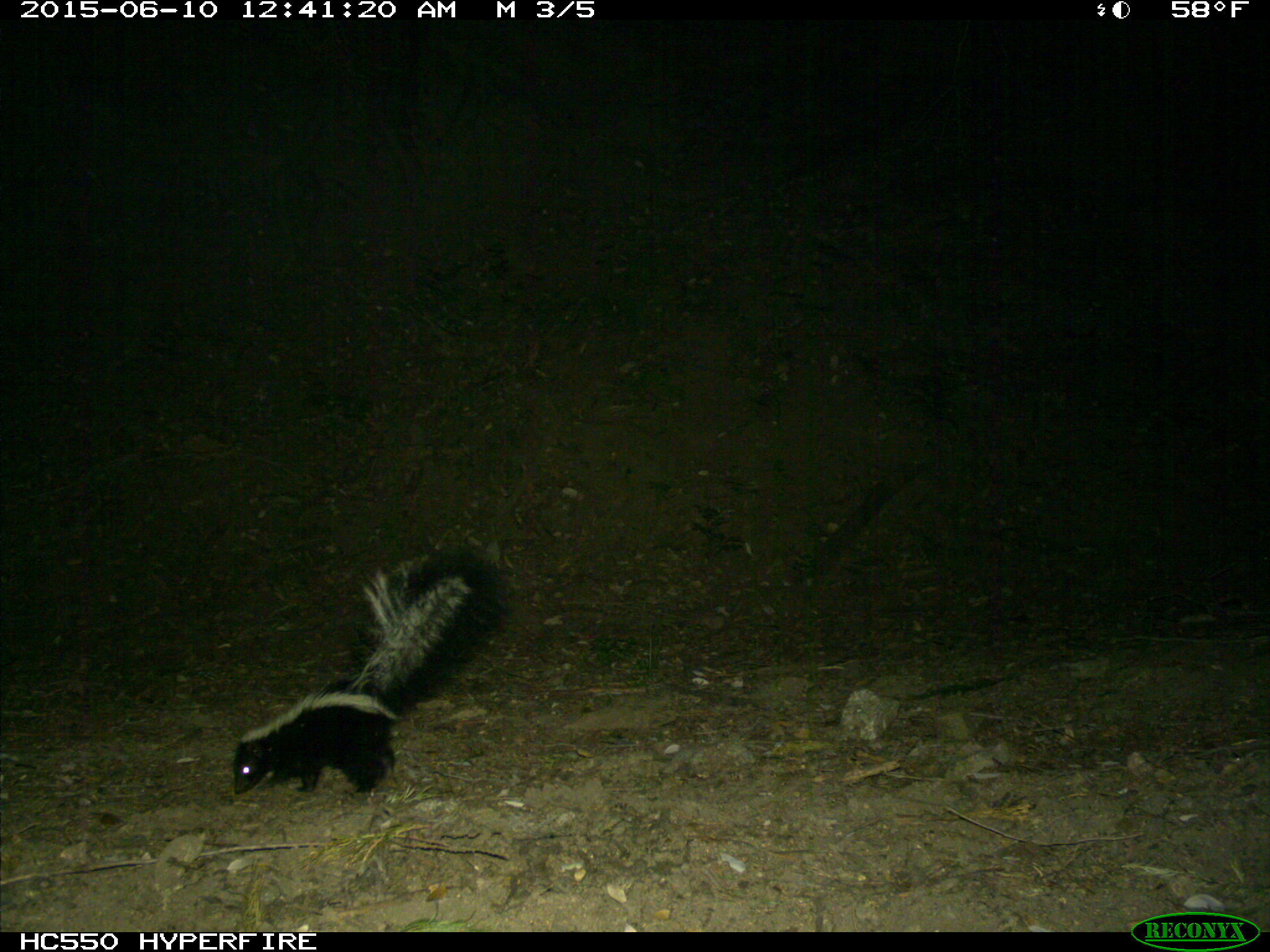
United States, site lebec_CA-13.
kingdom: Animalia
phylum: Chordata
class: Mammalia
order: Carnivora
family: Mephitidae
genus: Mephitis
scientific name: Mephitis mephitis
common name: striped skunk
Mephitis mephitis (striped skunk).